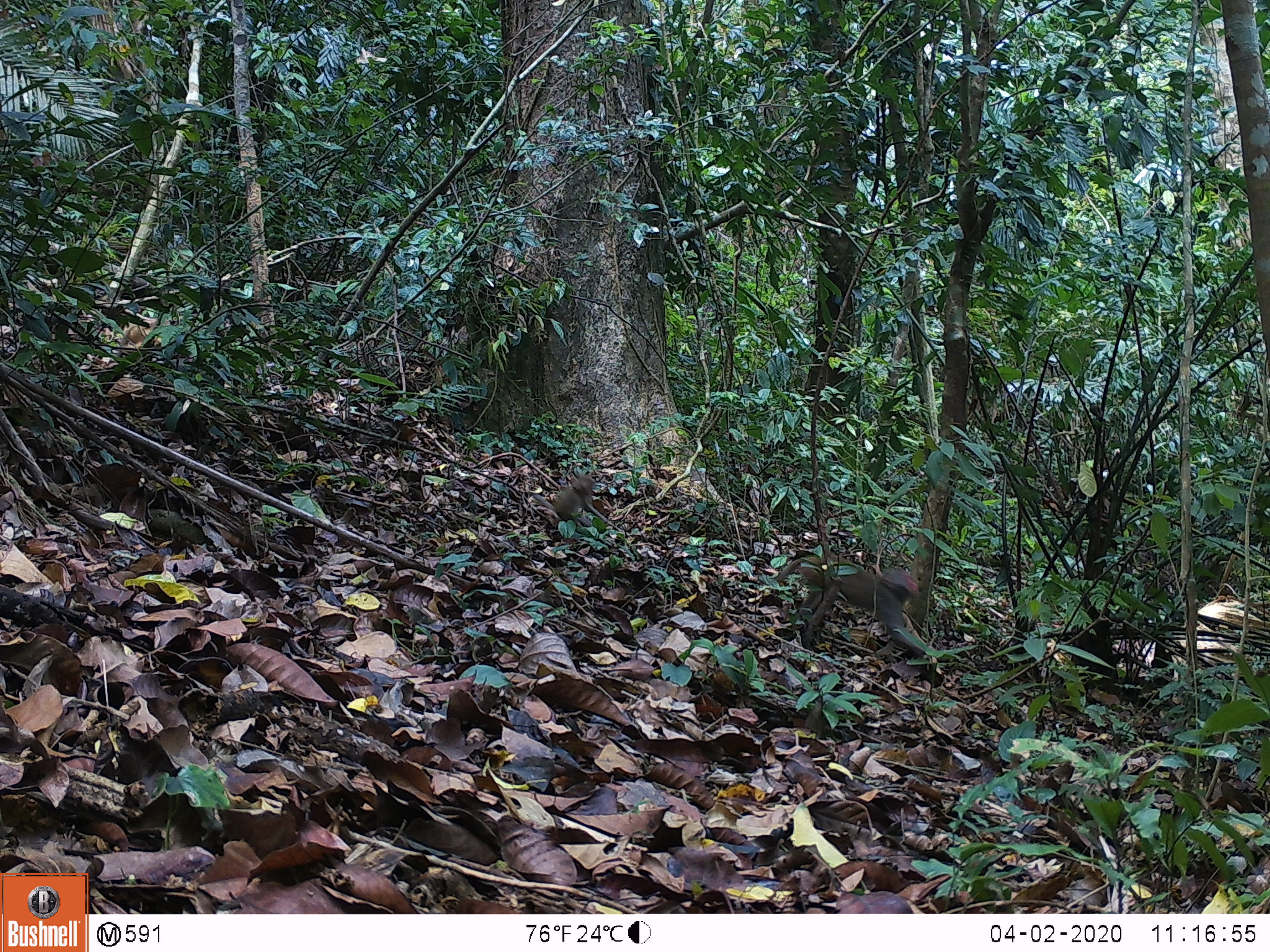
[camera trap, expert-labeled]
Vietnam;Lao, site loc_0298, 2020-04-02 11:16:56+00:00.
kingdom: Animalia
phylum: Chordata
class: Mammalia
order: Primates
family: Cercopithecidae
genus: Macaca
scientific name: Macaca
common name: macaques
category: assam or rhesus macaque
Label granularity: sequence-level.